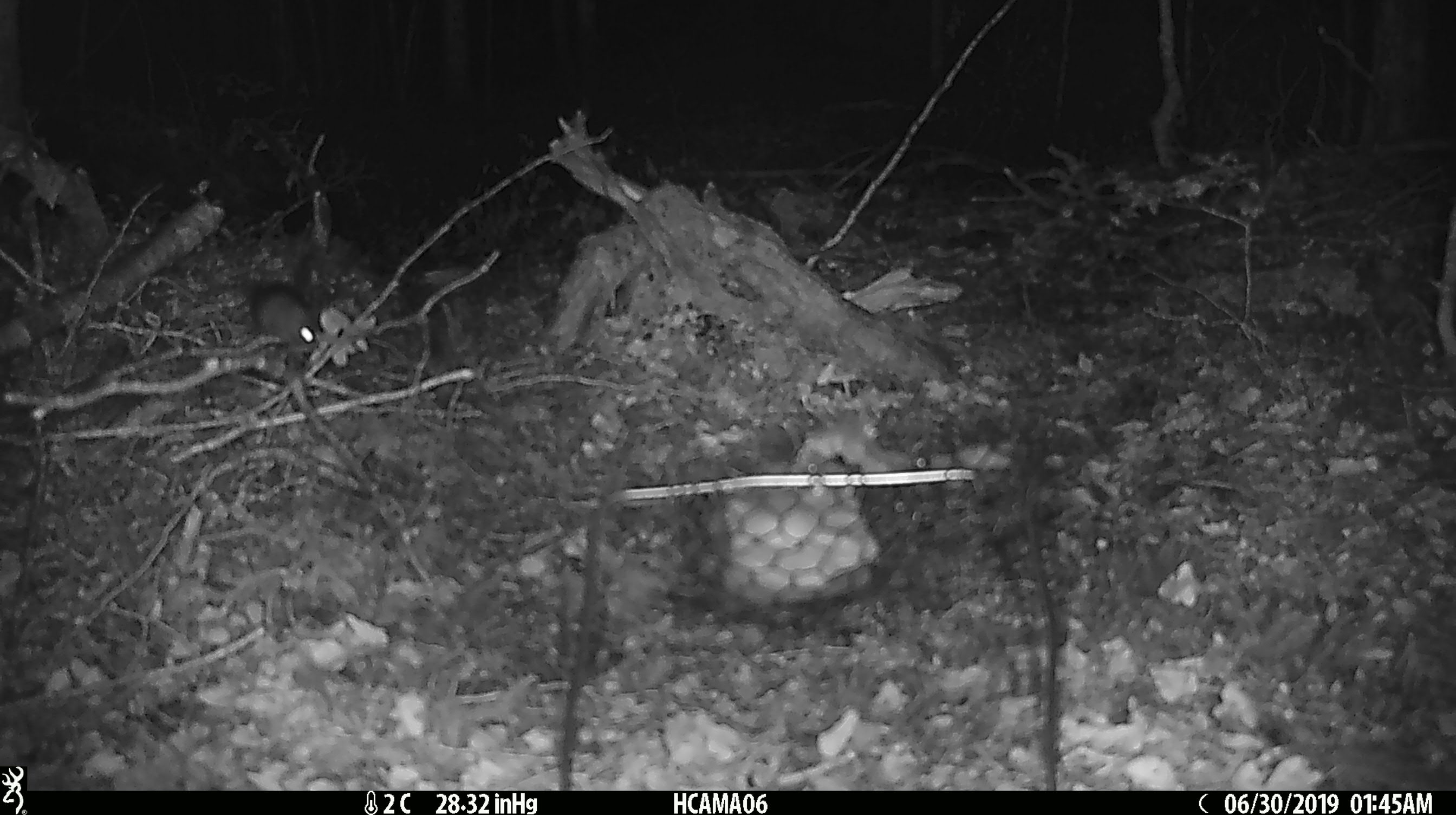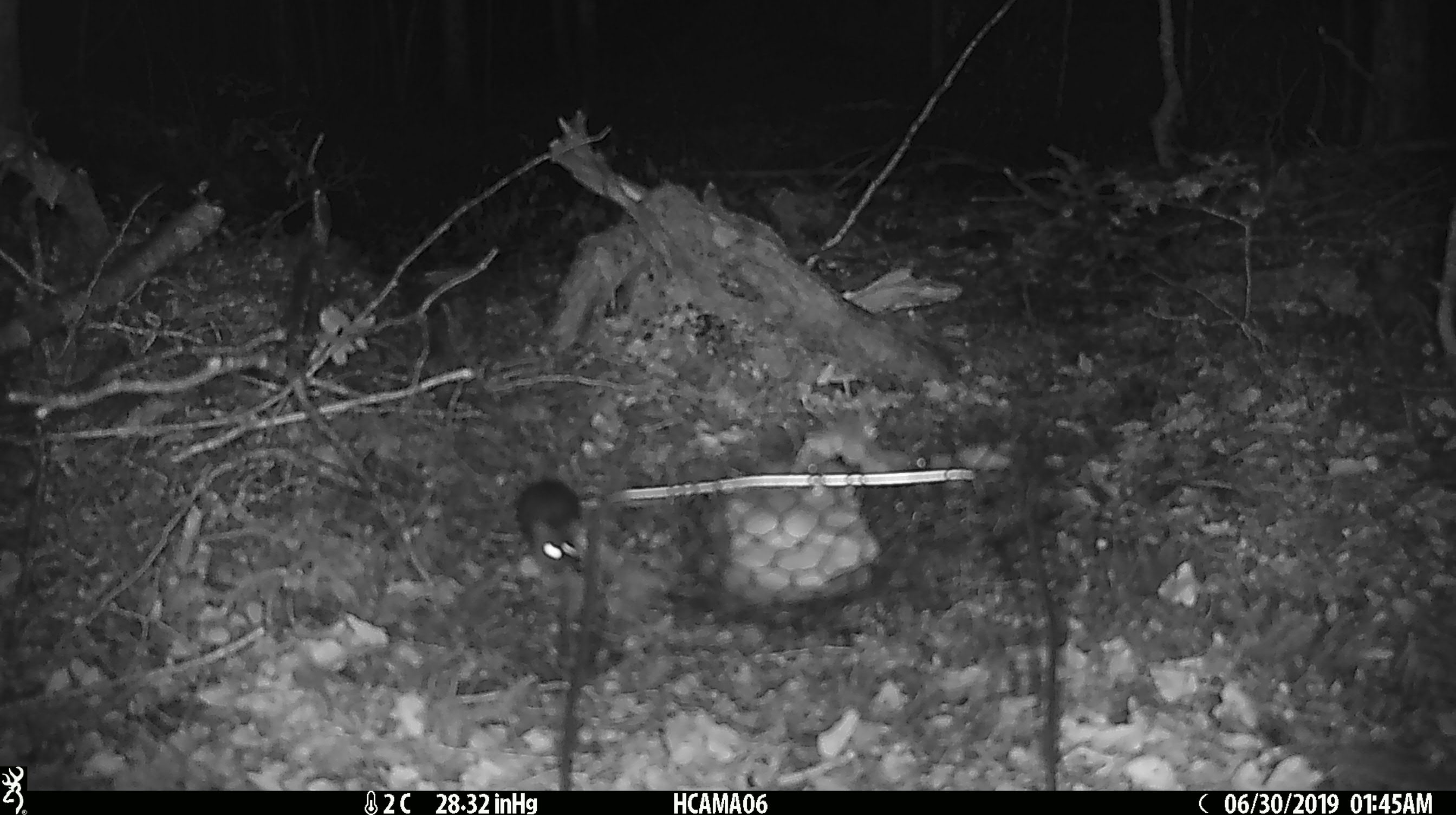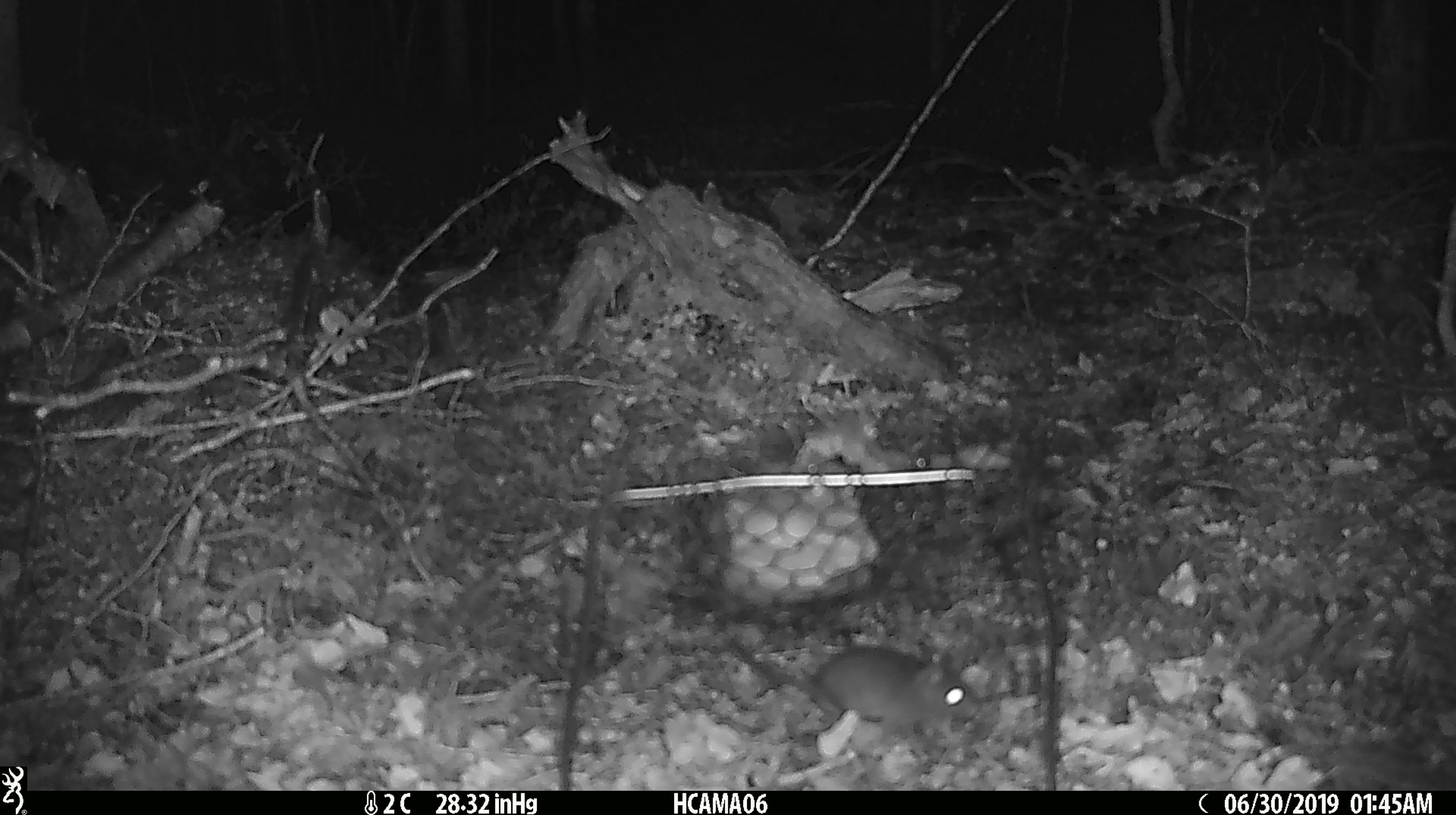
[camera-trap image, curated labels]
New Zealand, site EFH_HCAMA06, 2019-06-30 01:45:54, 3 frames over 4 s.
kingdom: Animalia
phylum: Chordata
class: Mammalia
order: Rodentia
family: Muridae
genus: Mus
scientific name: Mus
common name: mouse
Mouse (Mus).